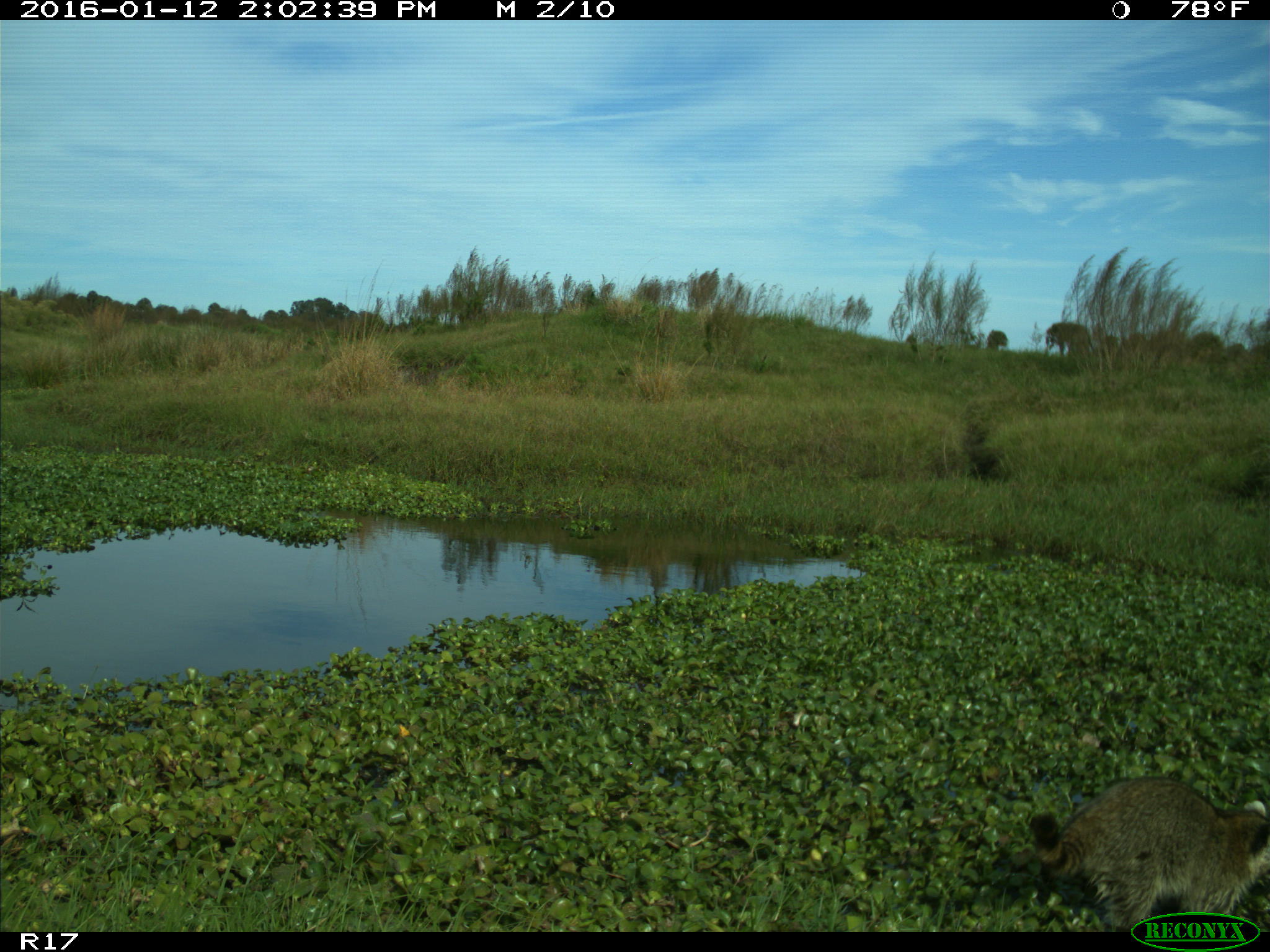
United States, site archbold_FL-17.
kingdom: Animalia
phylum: Chordata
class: Mammalia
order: Carnivora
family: Procyonidae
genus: Procyon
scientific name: Procyon lotor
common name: common raccoon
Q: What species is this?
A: Procyon lotor (common raccoon).